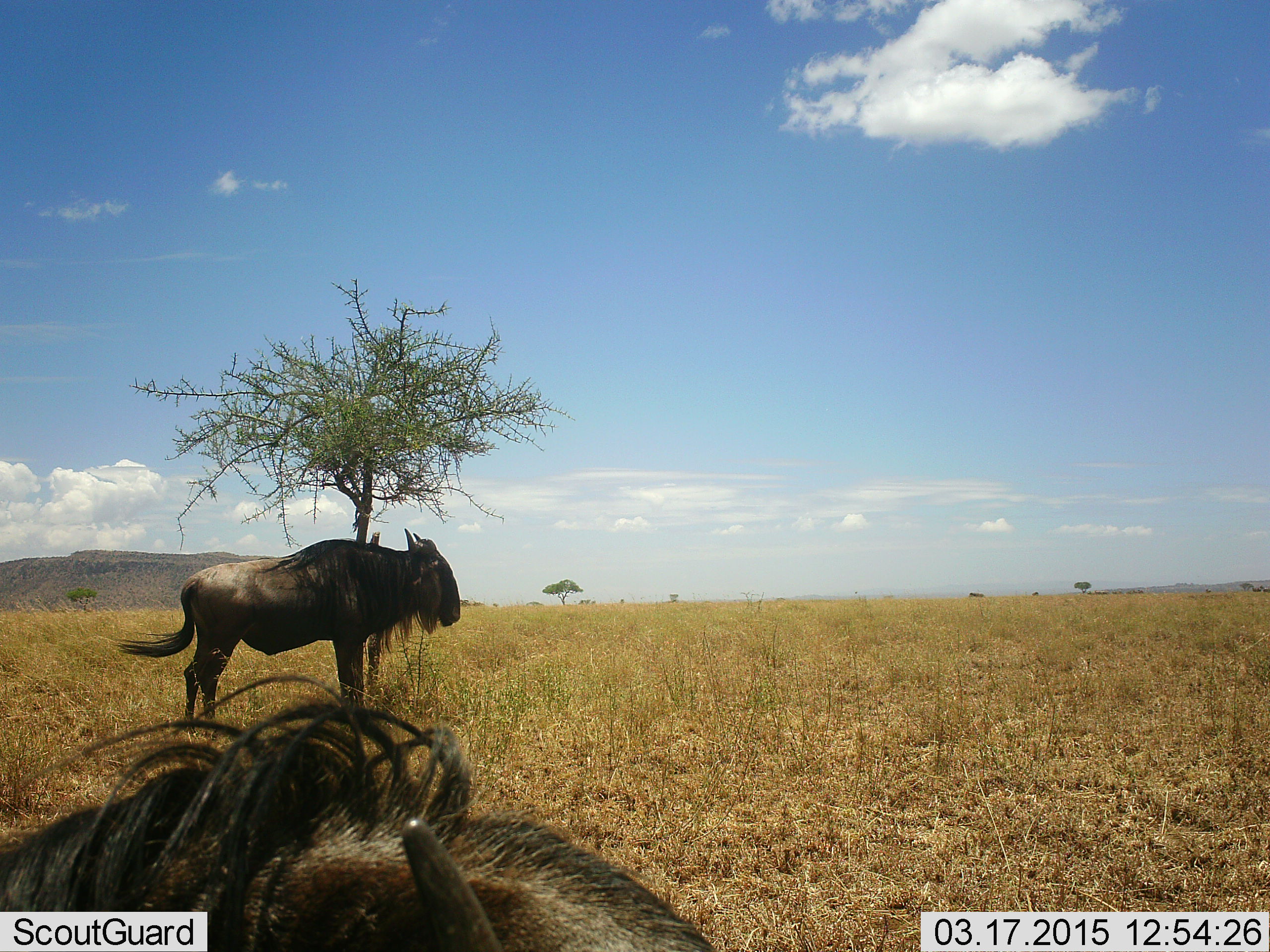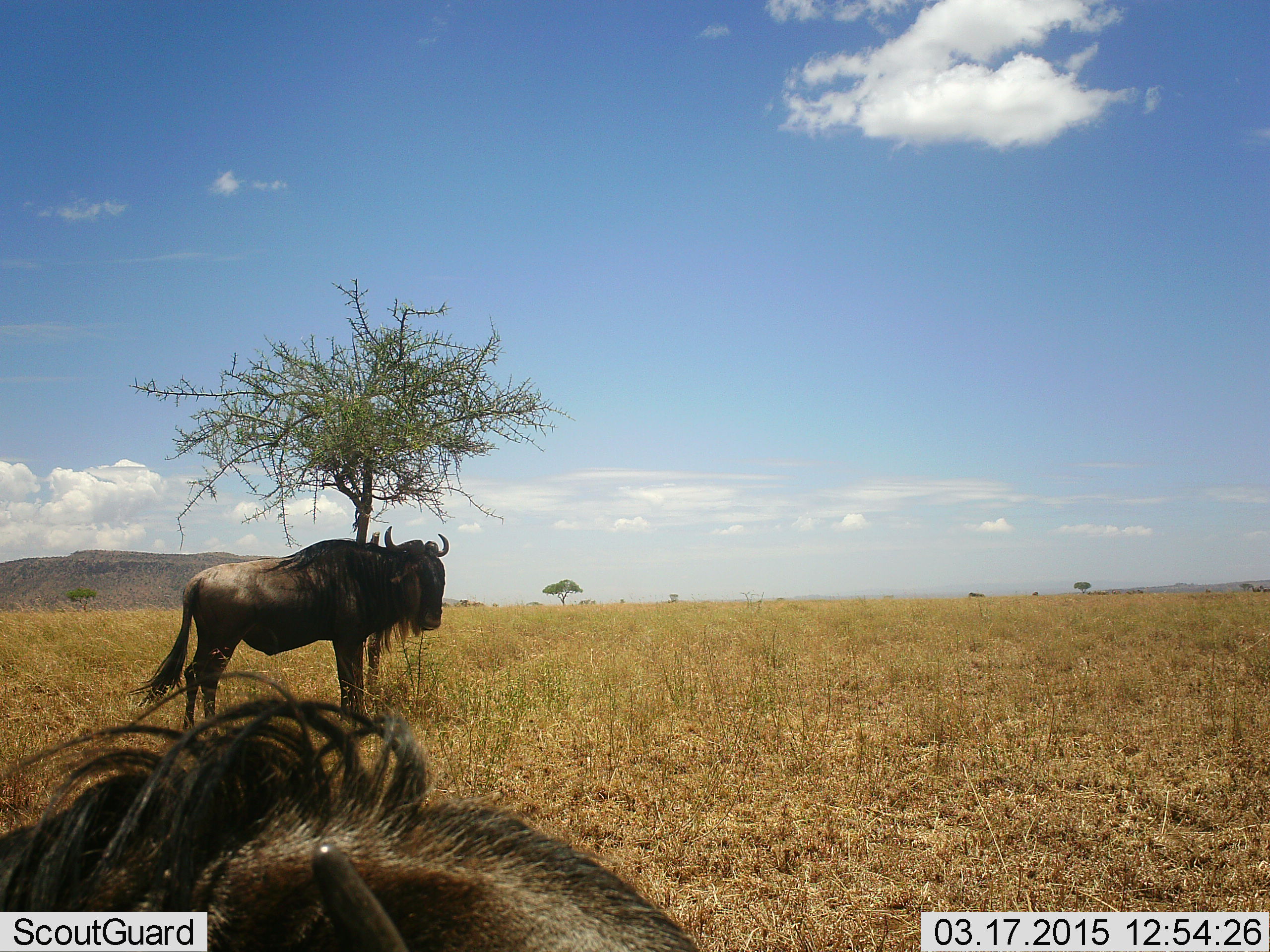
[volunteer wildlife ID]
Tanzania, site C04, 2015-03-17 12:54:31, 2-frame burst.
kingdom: Animalia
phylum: Chordata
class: Mammalia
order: Artiodactyla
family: Bovidae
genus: Connochaetes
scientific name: Connochaetes taurinus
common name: blue wildebeest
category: wildebeest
Wildebeest (blue wildebeest) (Connochaetes taurinus), count 2. Behavior (volunteer vote fractions): standing 100%, resting 50%, moving 0%, interacting 0%. Young present (vote fraction): 0%. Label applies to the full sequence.